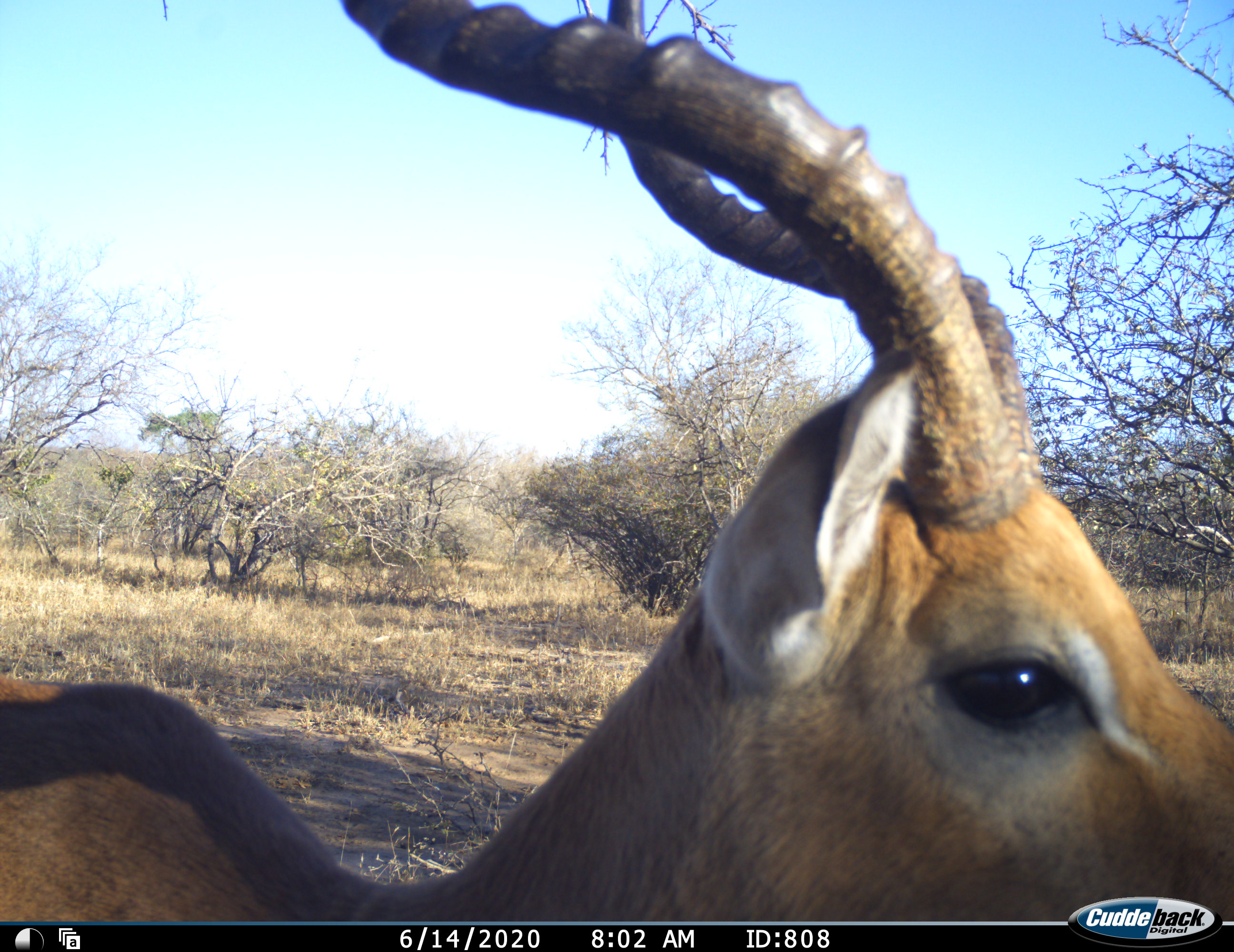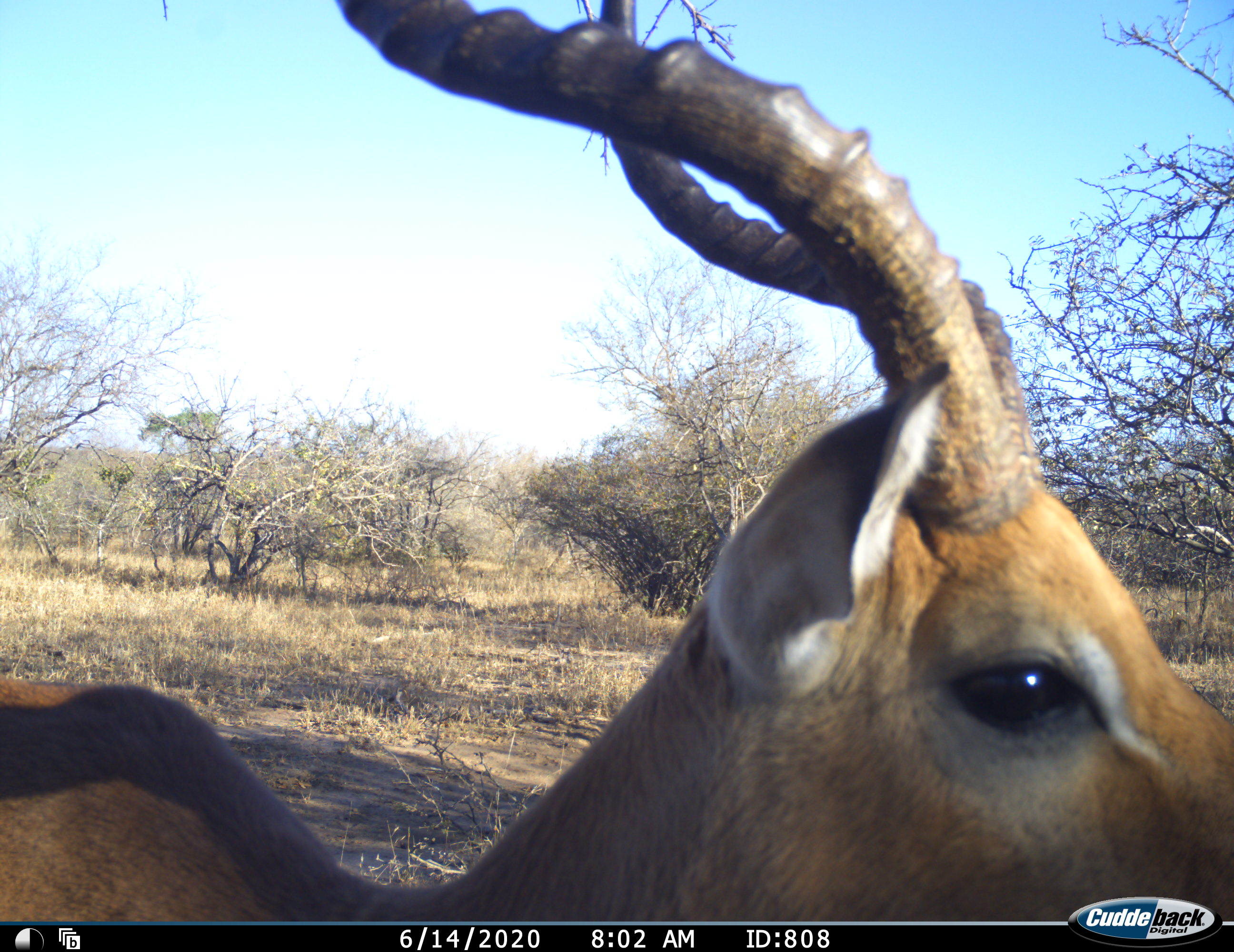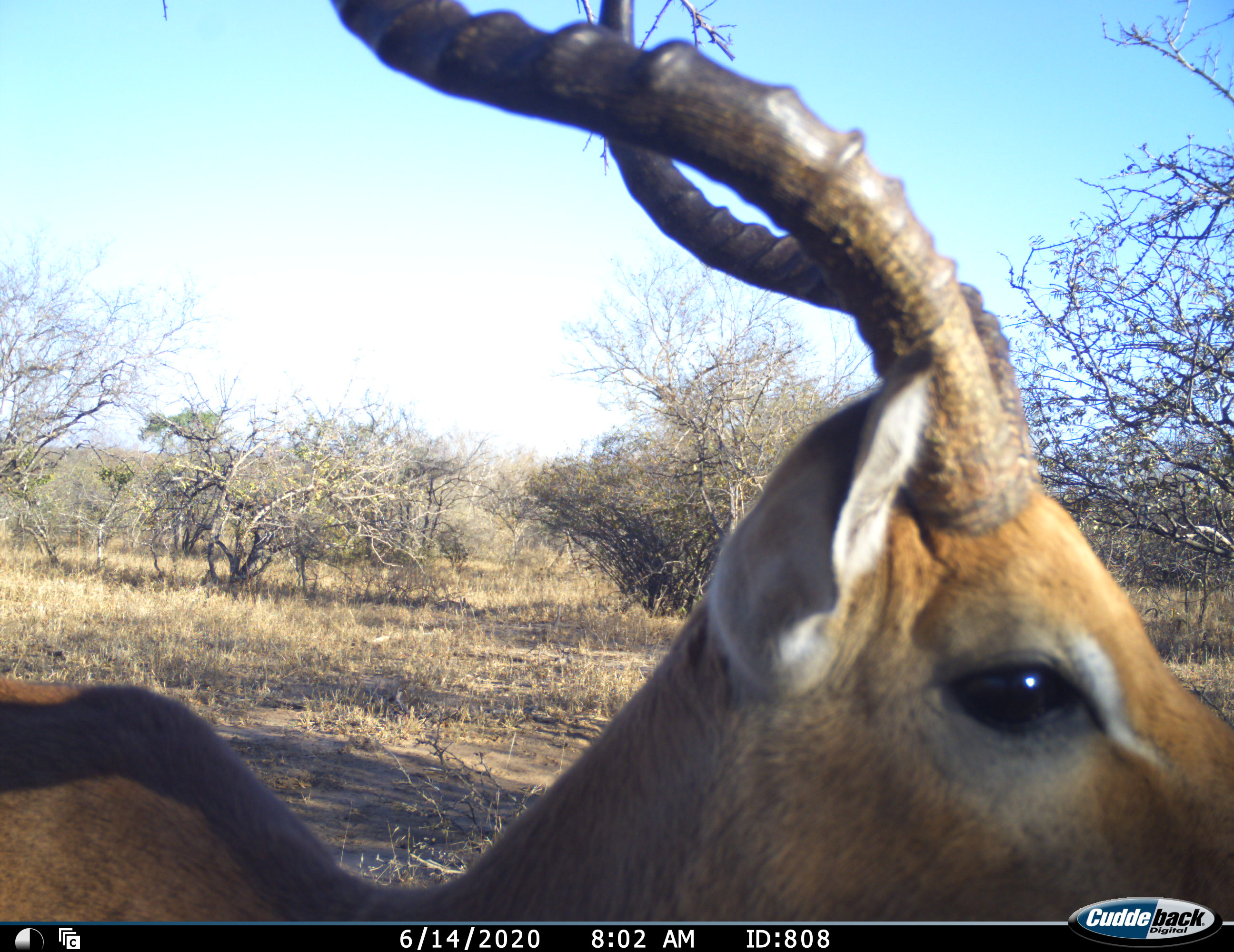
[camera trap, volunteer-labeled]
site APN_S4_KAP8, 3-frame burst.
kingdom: Animalia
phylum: Chordata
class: Mammalia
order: Artiodactyla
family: Bovidae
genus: Aepyceros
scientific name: Aepyceros melampus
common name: impala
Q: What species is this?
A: Impala (Aepyceros melampus).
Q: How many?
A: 1.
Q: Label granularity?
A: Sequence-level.